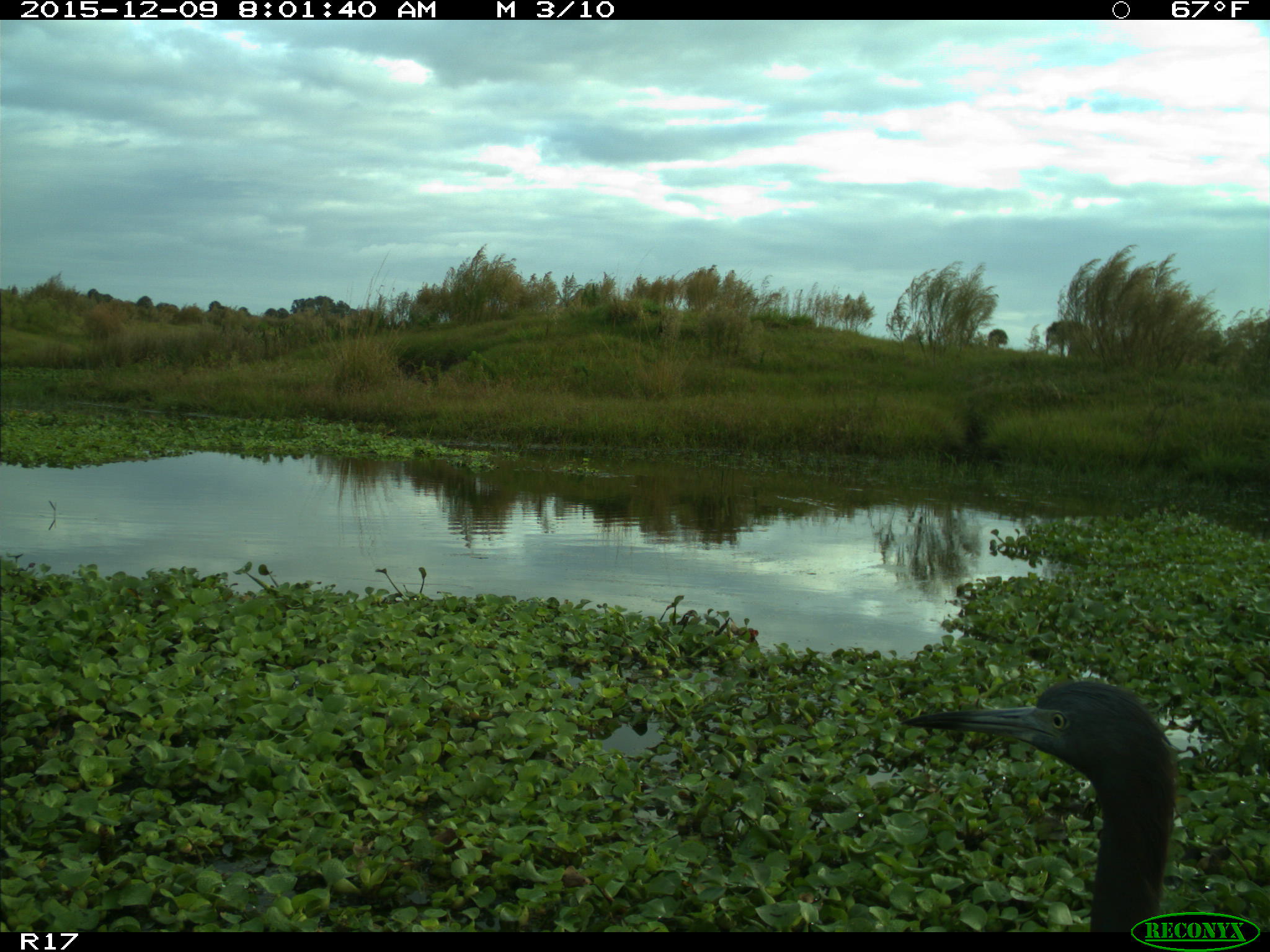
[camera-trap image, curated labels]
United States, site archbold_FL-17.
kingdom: Animalia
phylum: Chordata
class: Aves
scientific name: Aves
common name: birds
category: unidentified bird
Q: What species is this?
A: Unidentified bird (birds) (Aves).